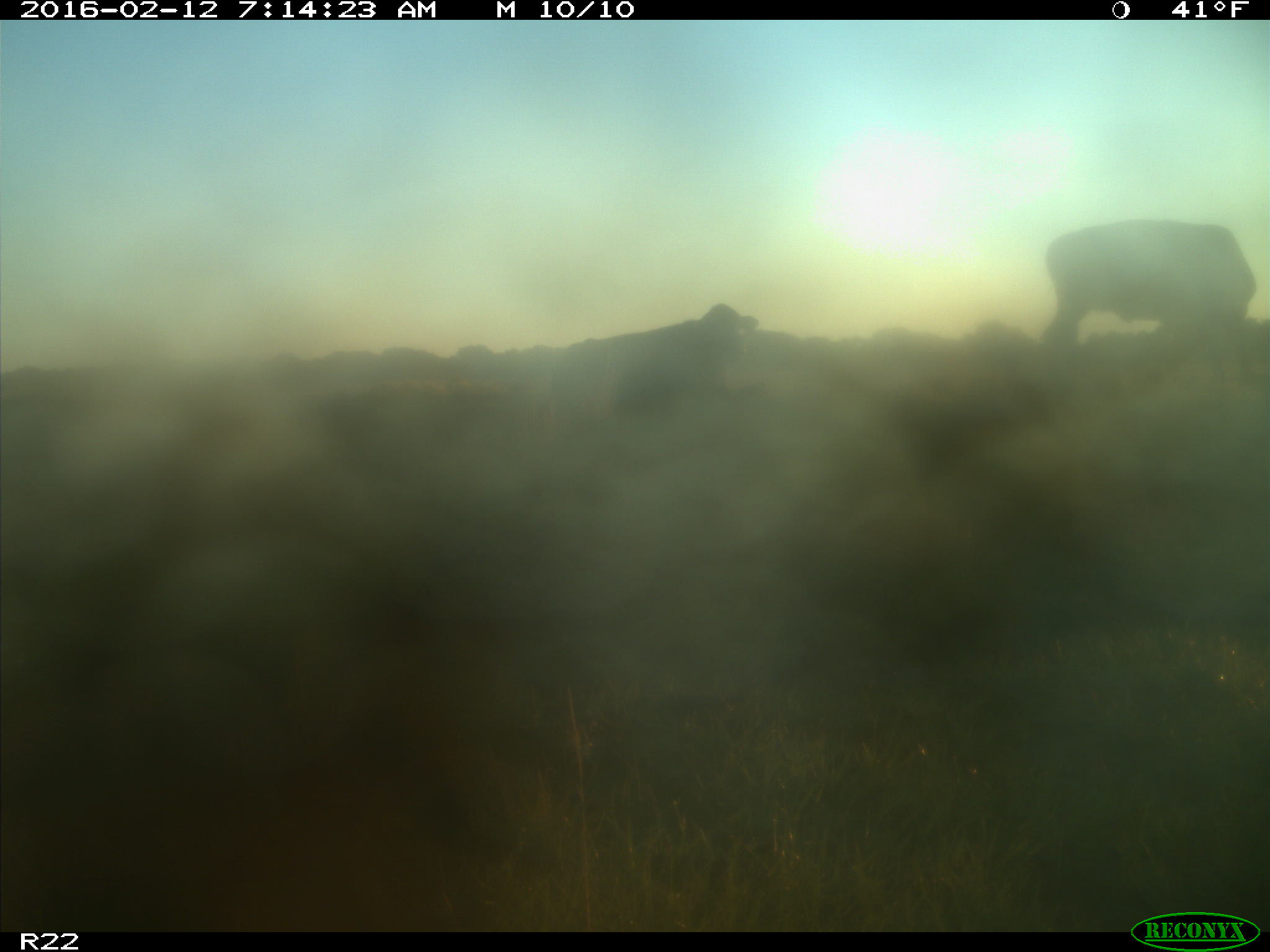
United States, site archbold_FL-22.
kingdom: Animalia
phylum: Chordata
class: Mammalia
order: Artiodactyla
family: Bovidae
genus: Bos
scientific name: Bos taurus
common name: domestic cow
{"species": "Bos taurus (domestic cow)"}